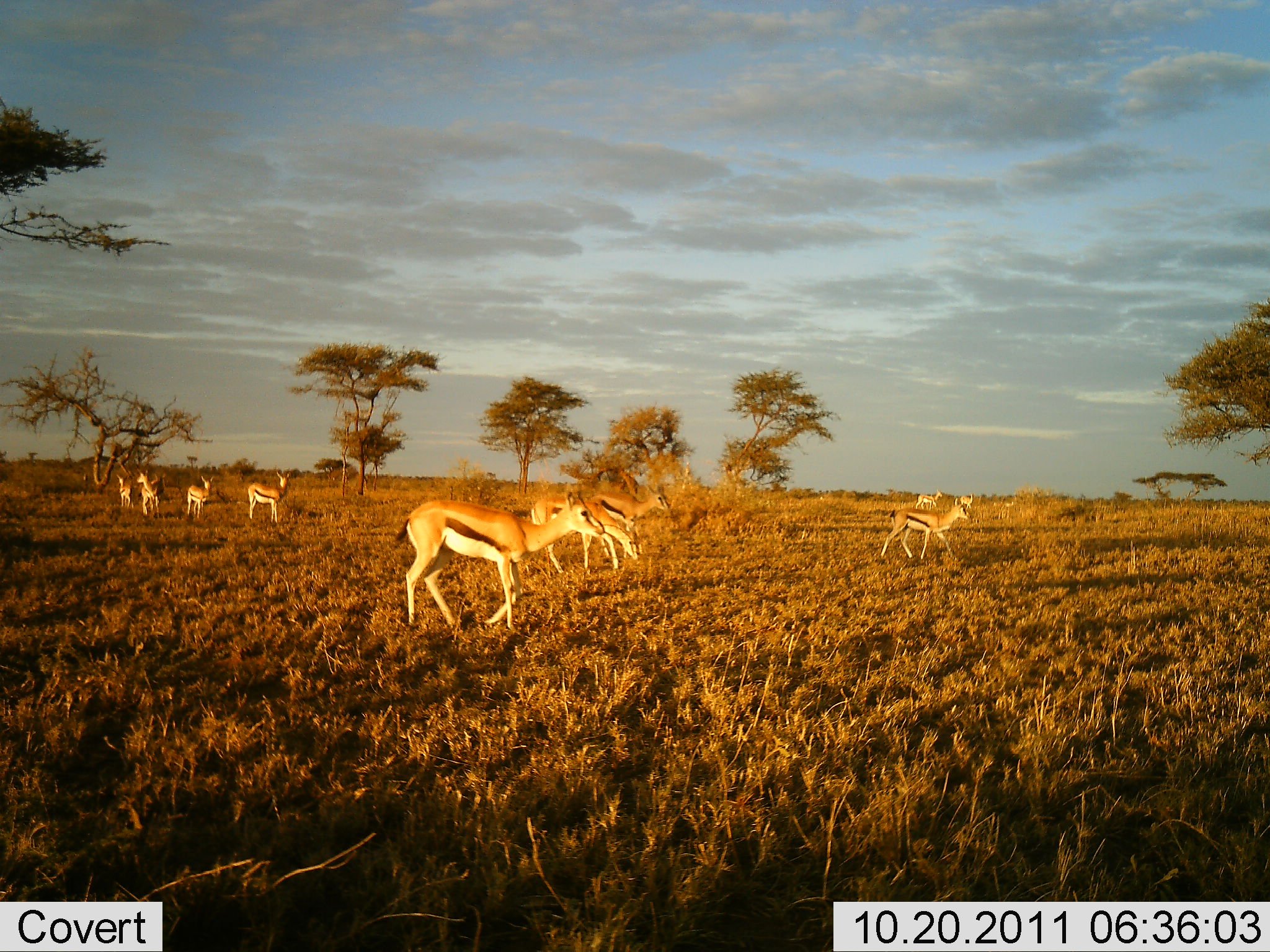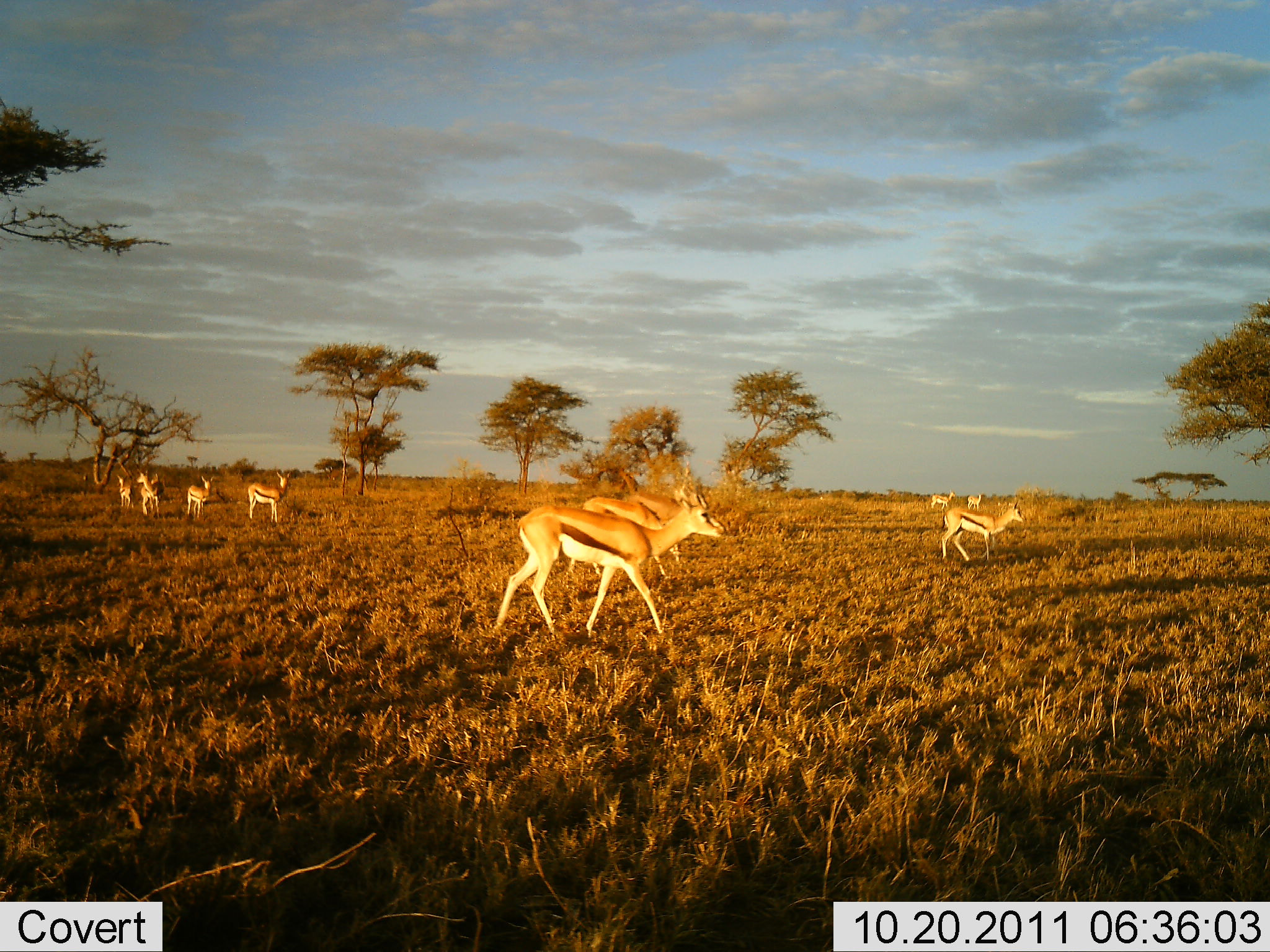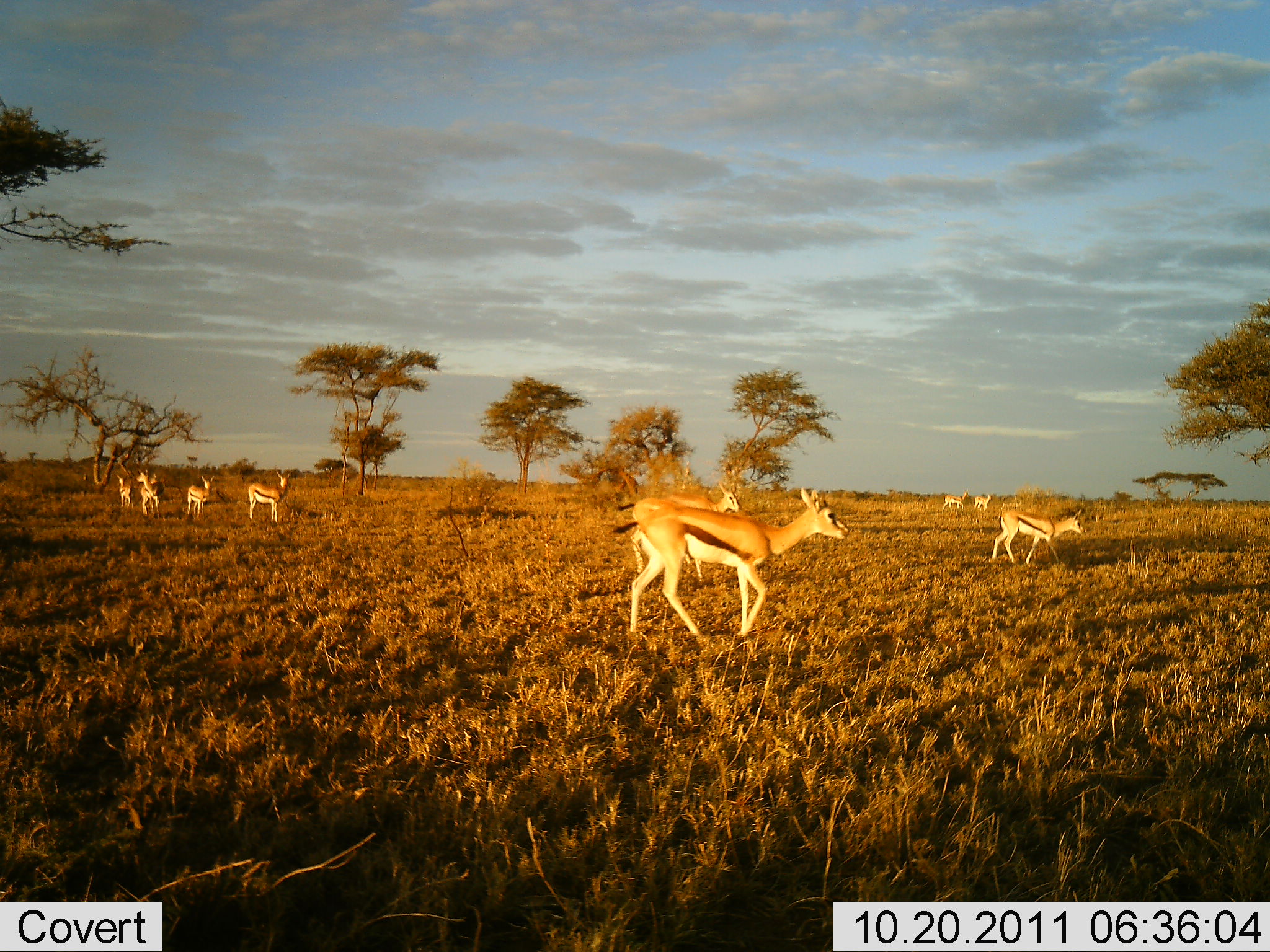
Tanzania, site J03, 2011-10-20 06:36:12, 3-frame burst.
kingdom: Animalia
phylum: Chordata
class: Mammalia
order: Artiodactyla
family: Bovidae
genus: Eudorcas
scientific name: Eudorcas thomsonii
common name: thomson's gazelle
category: gazellethomsons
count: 9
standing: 40%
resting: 0%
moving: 100%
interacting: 0%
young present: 0%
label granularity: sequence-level